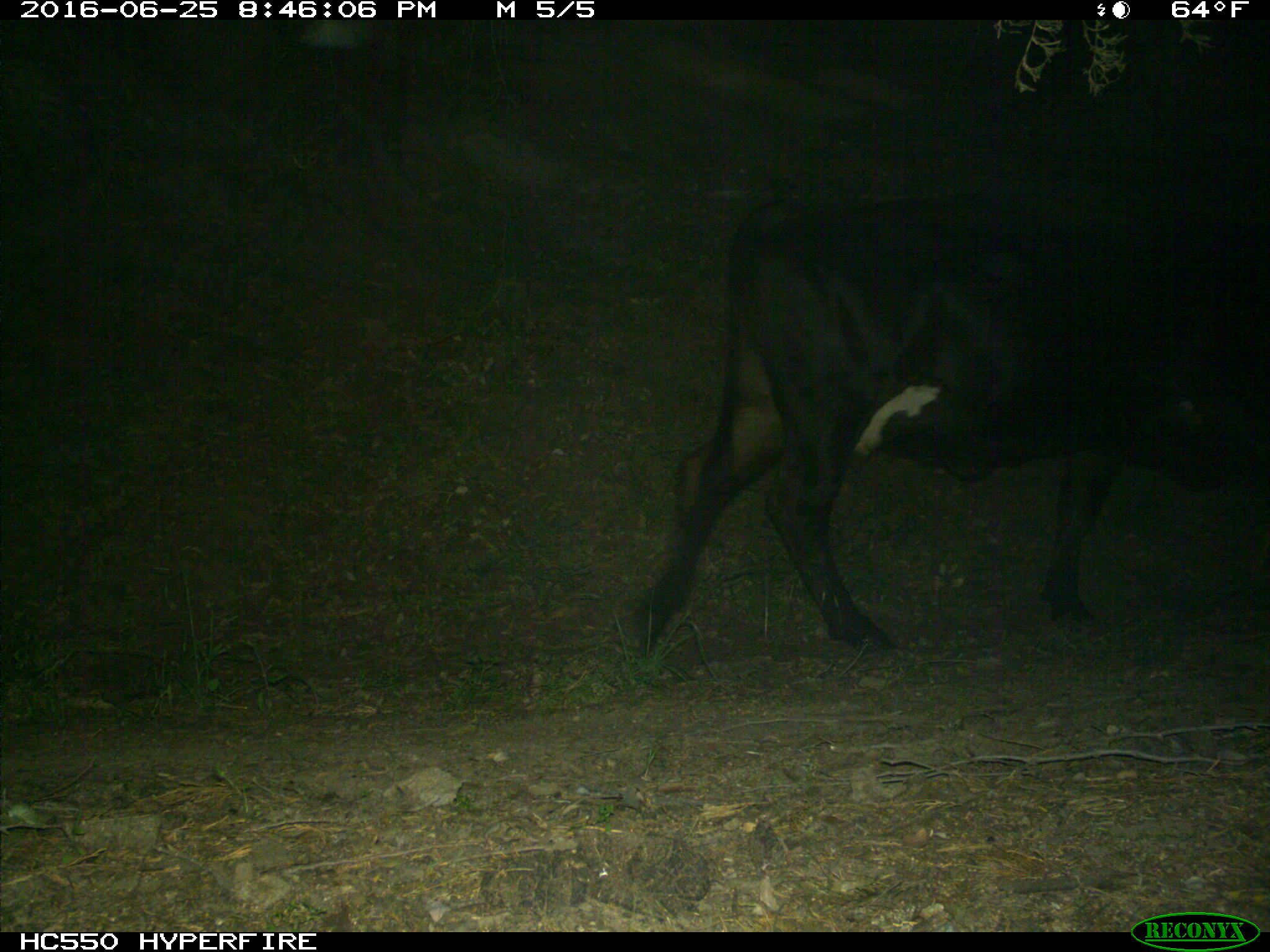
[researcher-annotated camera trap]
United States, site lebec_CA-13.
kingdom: Animalia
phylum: Chordata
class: Mammalia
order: Artiodactyla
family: Bovidae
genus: Bos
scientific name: Bos taurus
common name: domestic cow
Bos taurus (domestic cow).